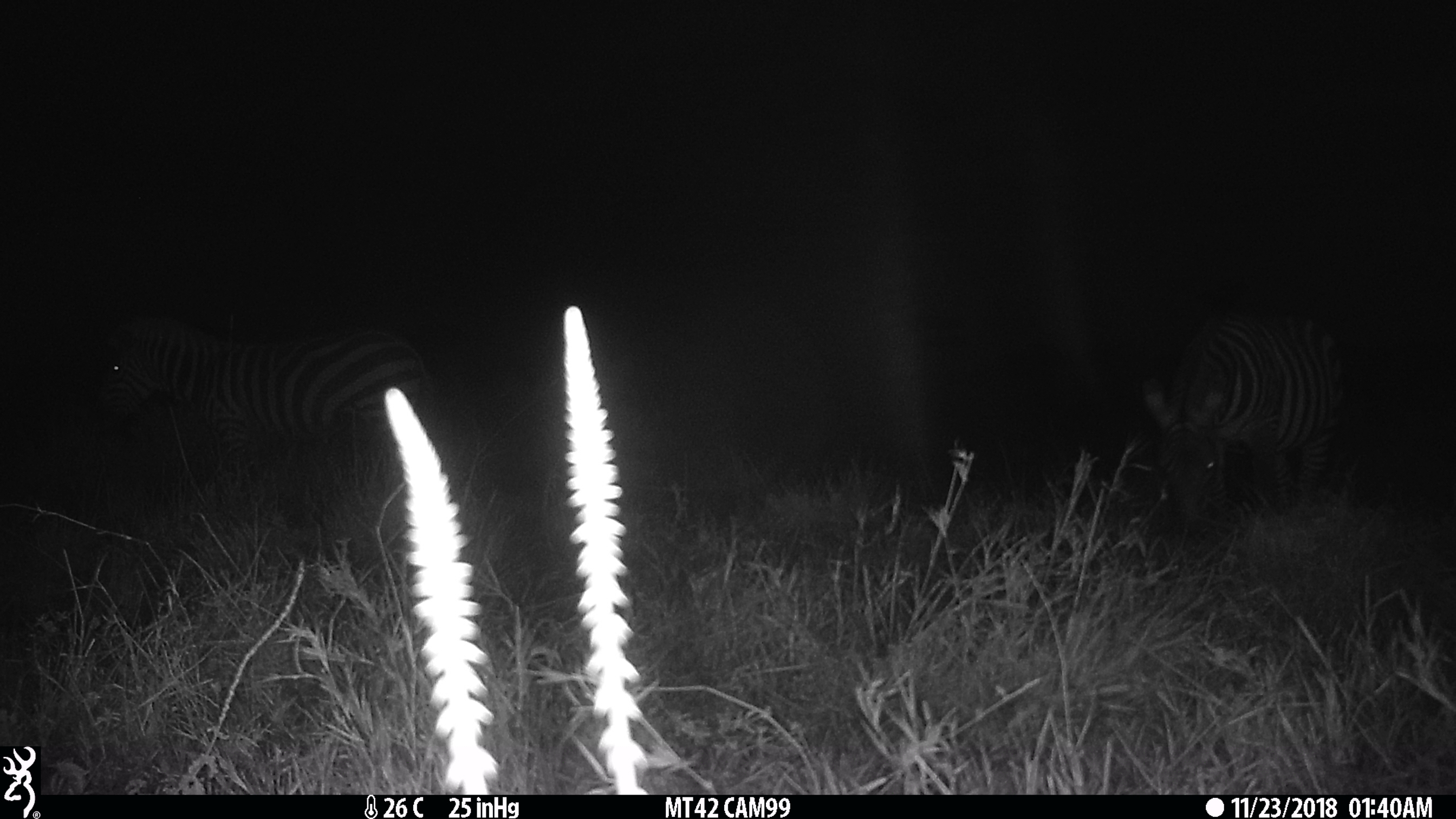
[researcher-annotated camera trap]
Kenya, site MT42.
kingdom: Animalia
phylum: Chordata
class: Mammalia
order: Perissodactyla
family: Equidae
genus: Equus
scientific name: Equus quagga burchellii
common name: burchell's zebra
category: zebra